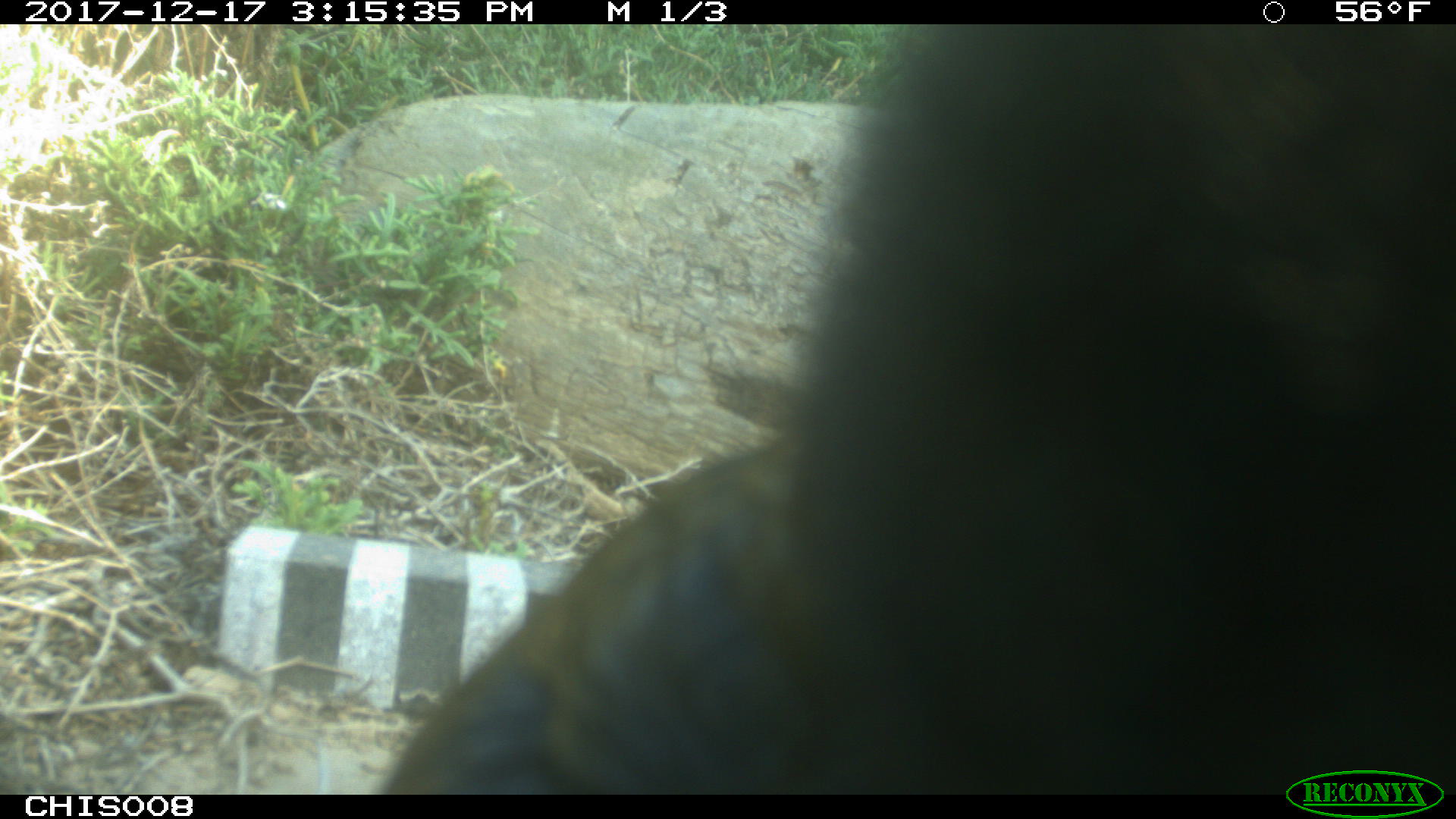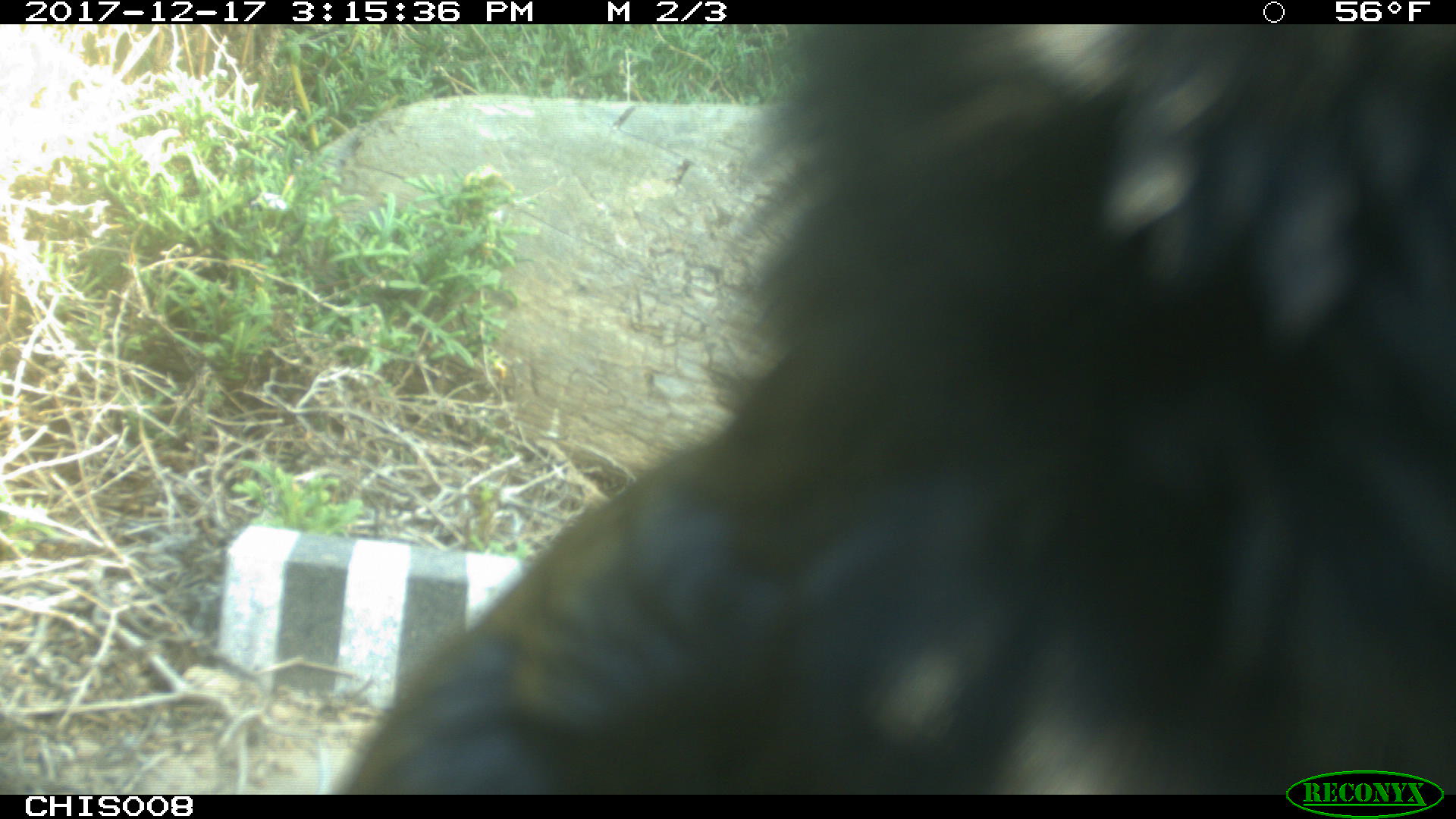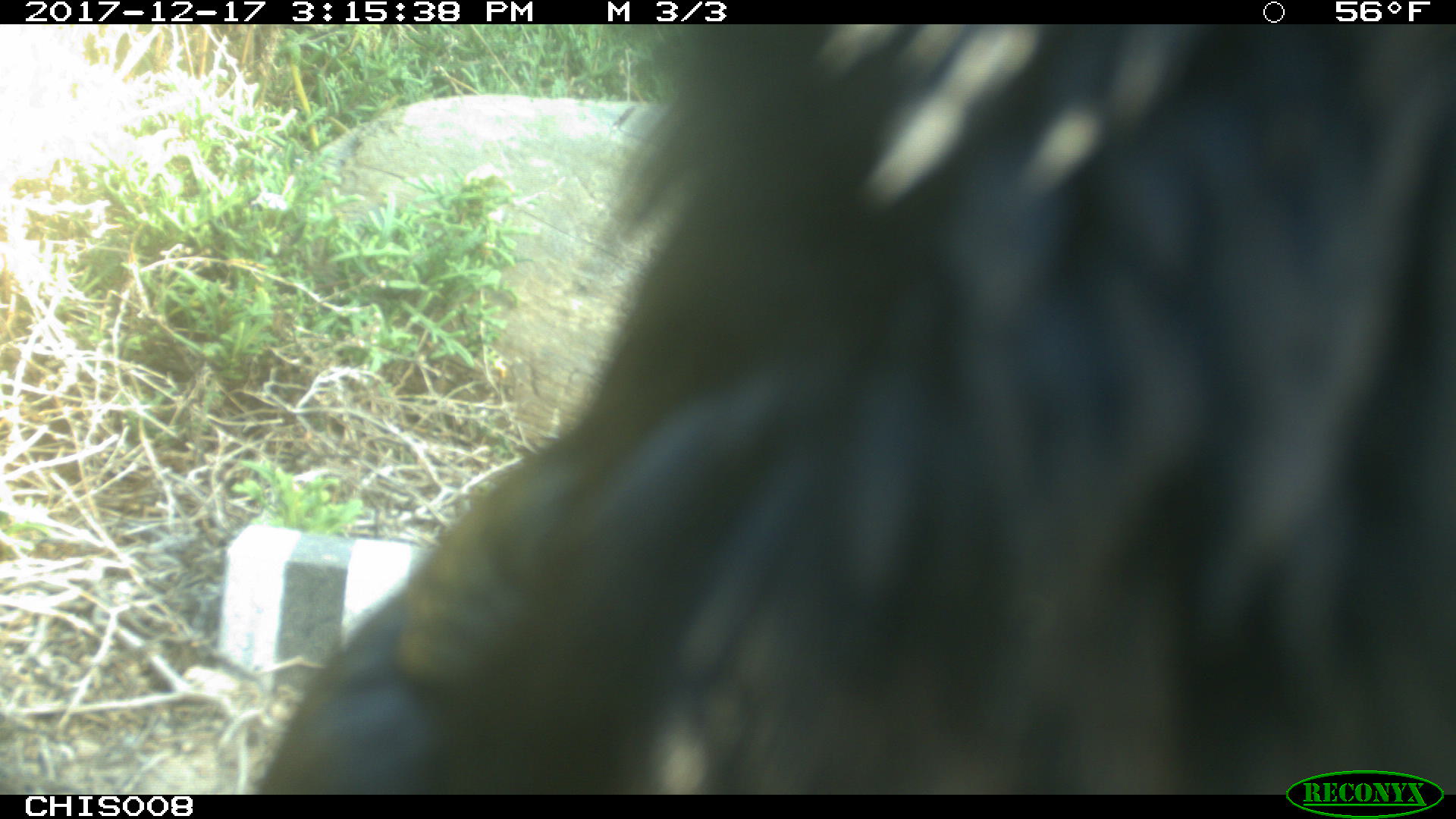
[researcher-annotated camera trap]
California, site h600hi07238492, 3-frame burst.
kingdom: Animalia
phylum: Chordata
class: Aves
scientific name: Aves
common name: bird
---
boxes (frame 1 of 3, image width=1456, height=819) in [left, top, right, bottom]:
bird: [381, 23, 1455, 794]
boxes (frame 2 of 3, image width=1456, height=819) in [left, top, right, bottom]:
bird: [329, 20, 1452, 790]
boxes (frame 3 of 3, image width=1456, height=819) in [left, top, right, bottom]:
bird: [261, 20, 1455, 792]